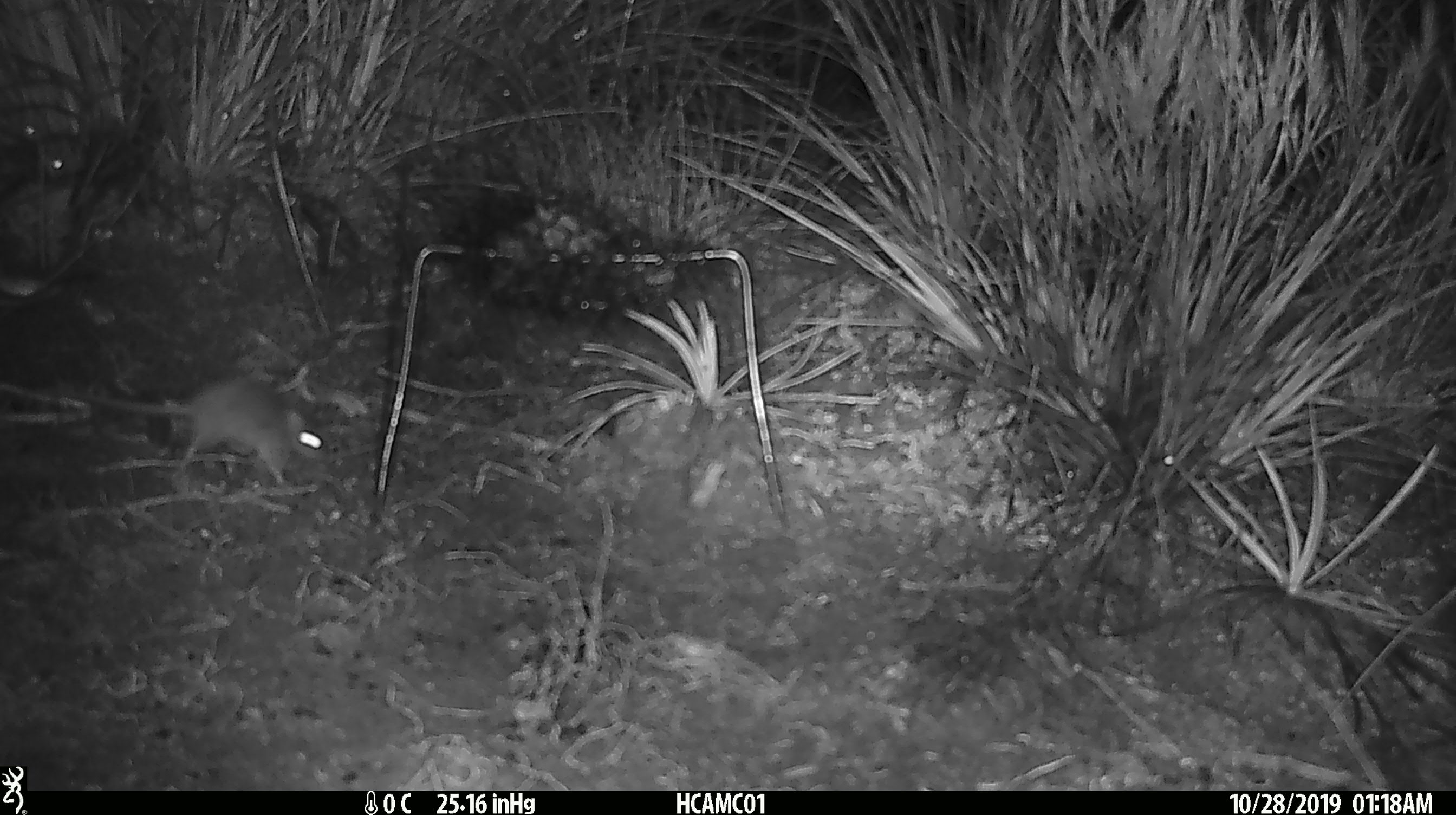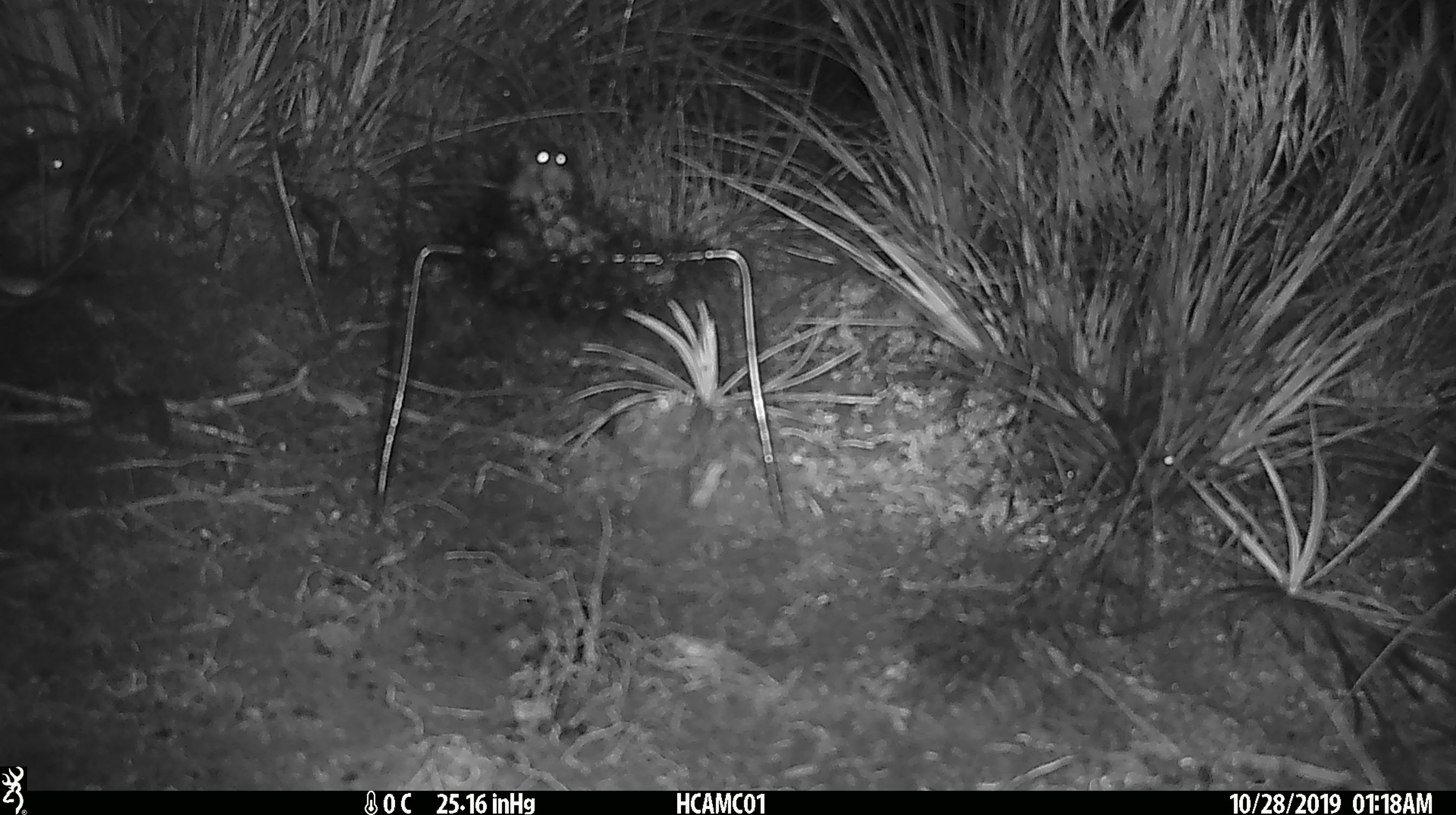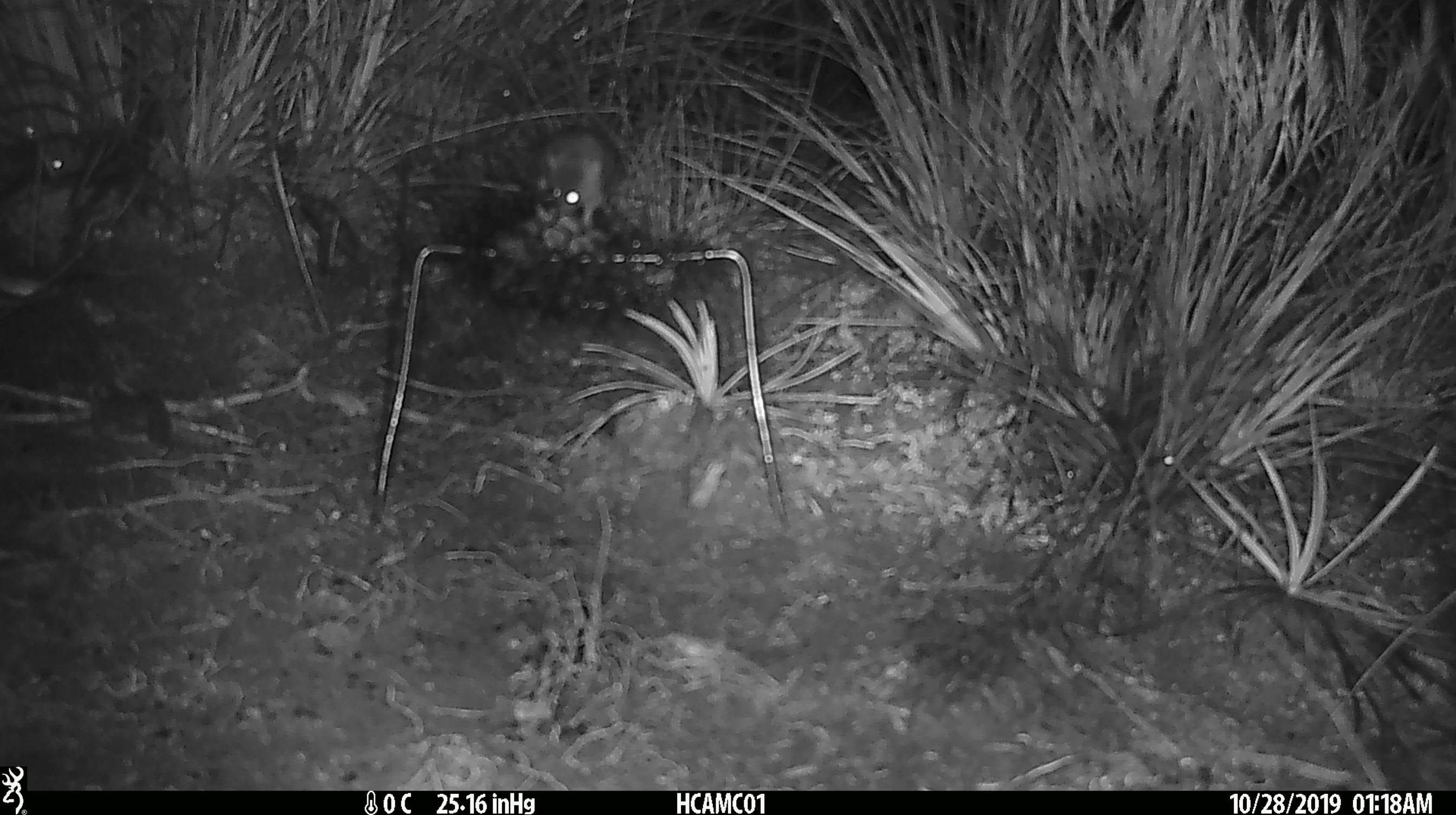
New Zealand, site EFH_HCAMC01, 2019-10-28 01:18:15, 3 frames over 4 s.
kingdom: Animalia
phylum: Chordata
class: Mammalia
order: Rodentia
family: Muridae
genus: Mus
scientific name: Mus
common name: mouse